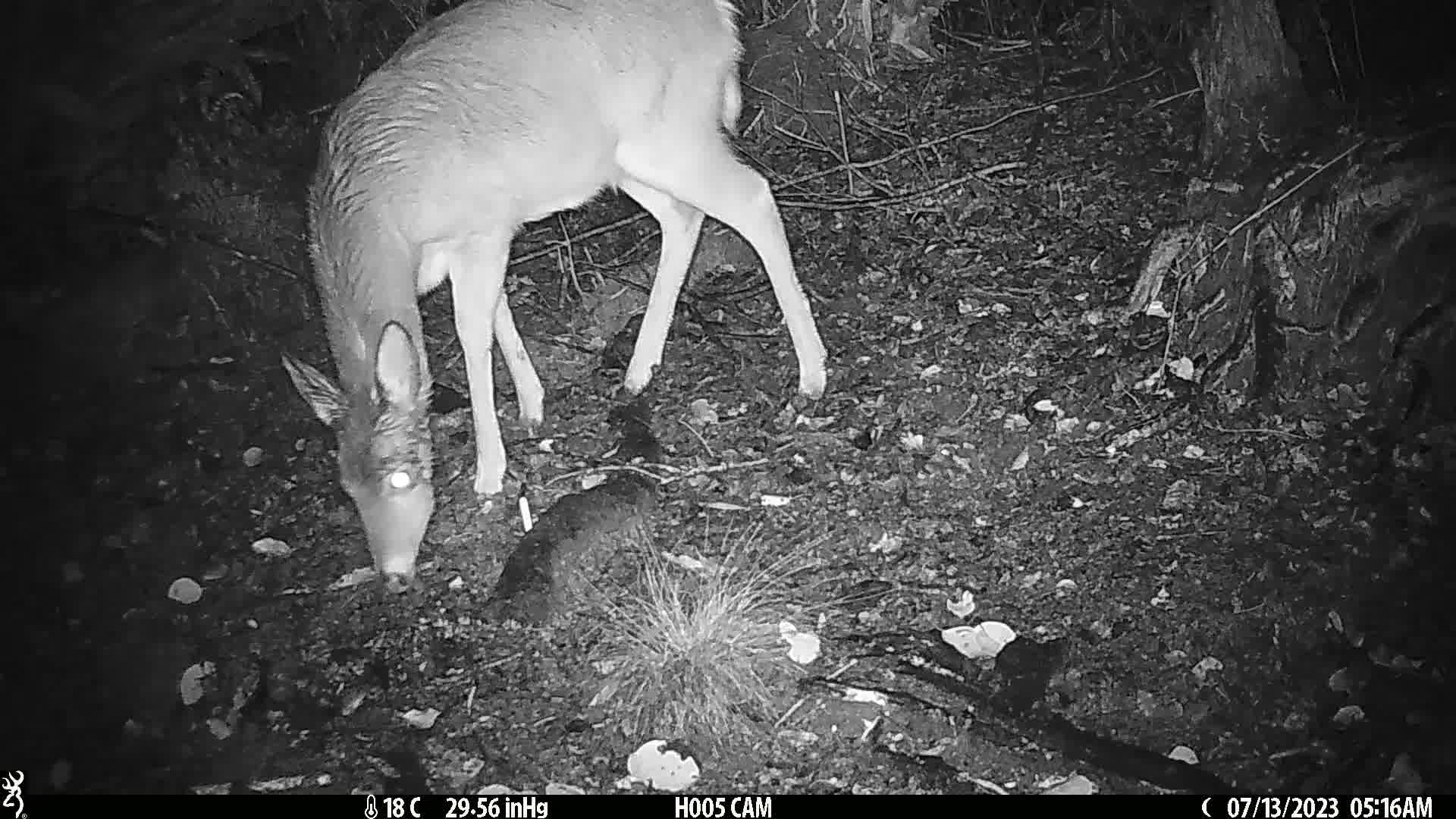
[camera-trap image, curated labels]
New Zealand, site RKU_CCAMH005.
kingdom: Animalia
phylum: Chordata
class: Mammalia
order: Artiodactyla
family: Cervidae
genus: Odocoileus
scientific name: Odocoileus virginianus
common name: white-tailed deer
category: white tailed deer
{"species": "white tailed deer (white-tailed deer) (Odocoileus virginianus)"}